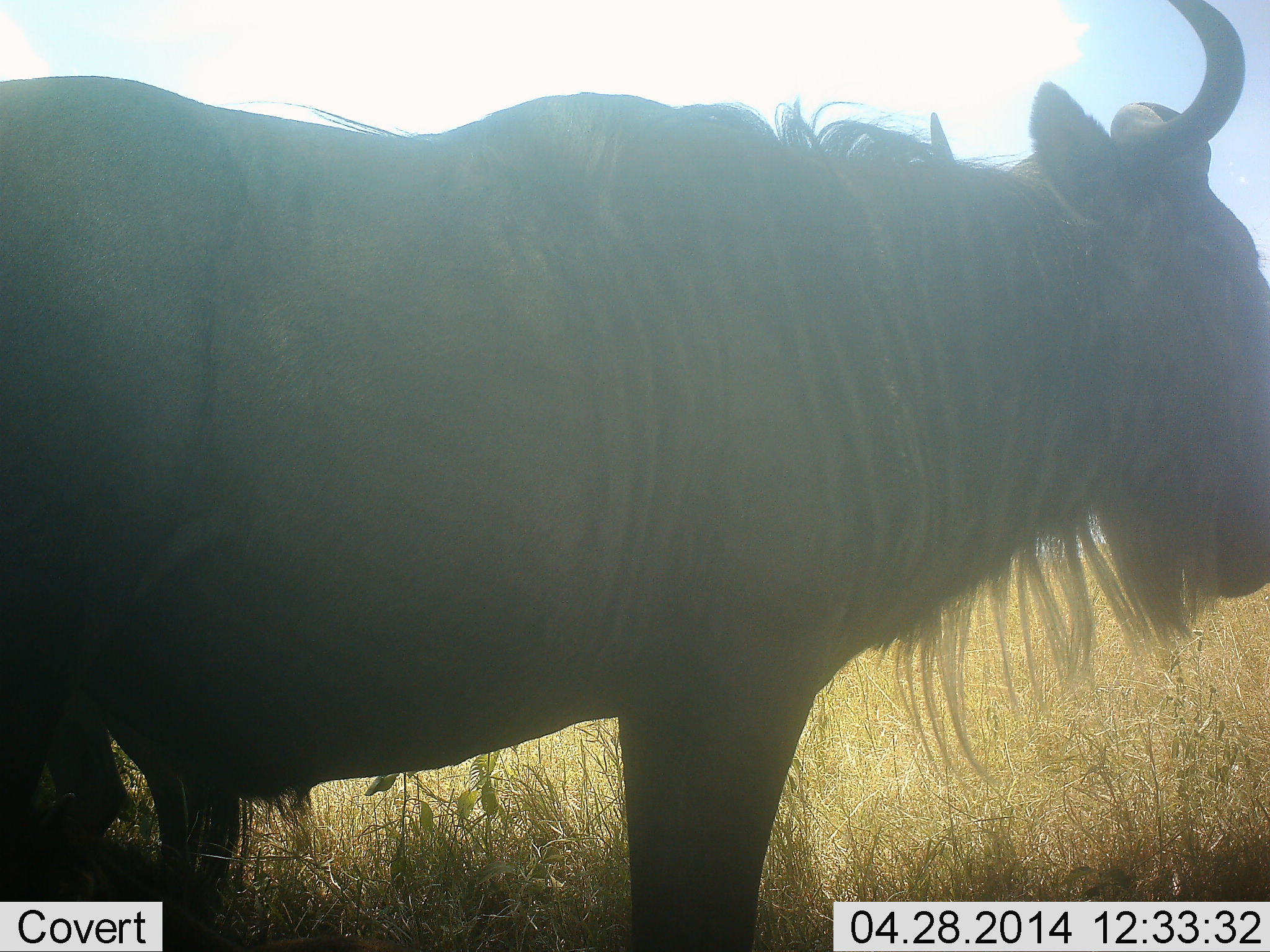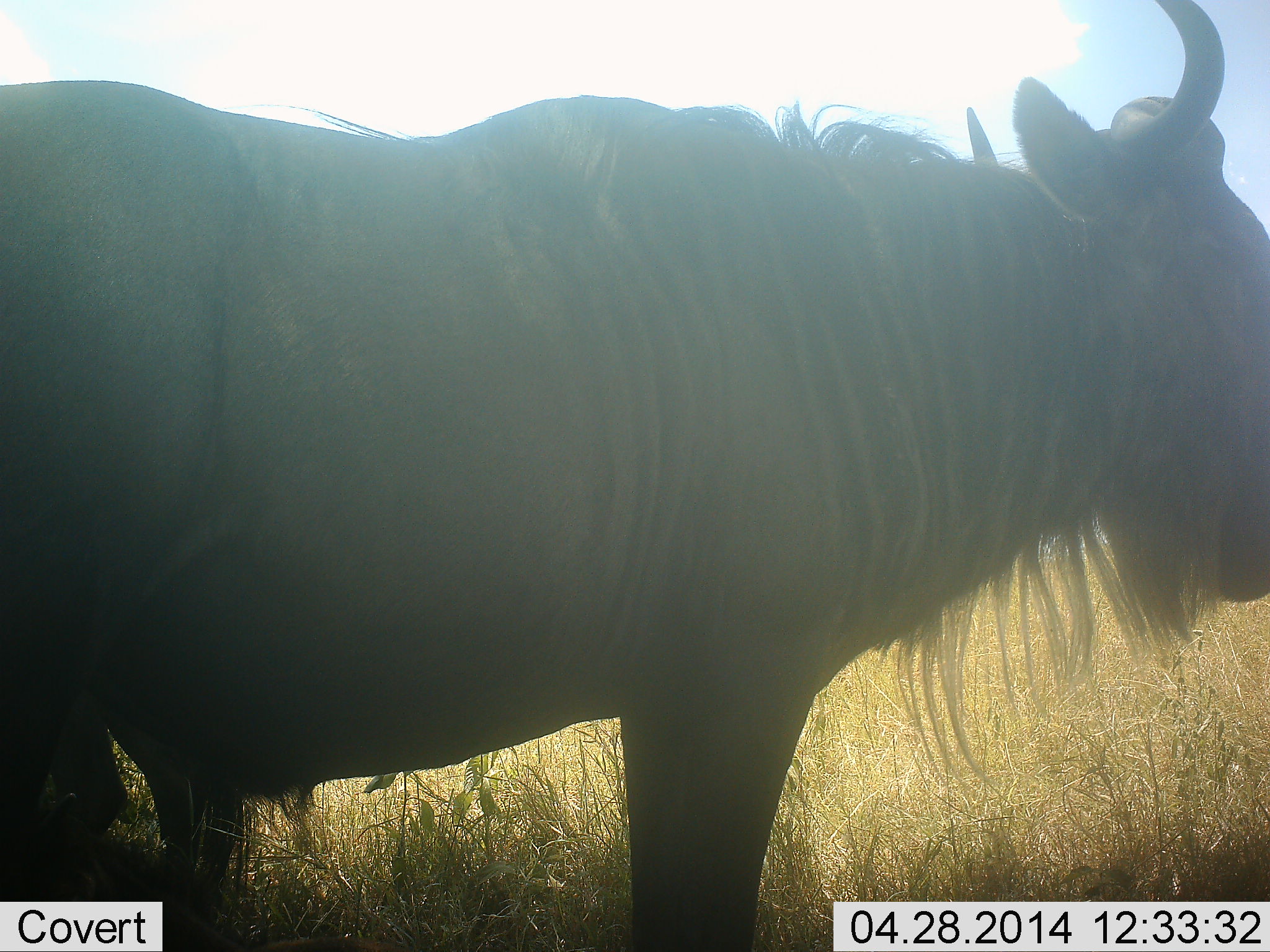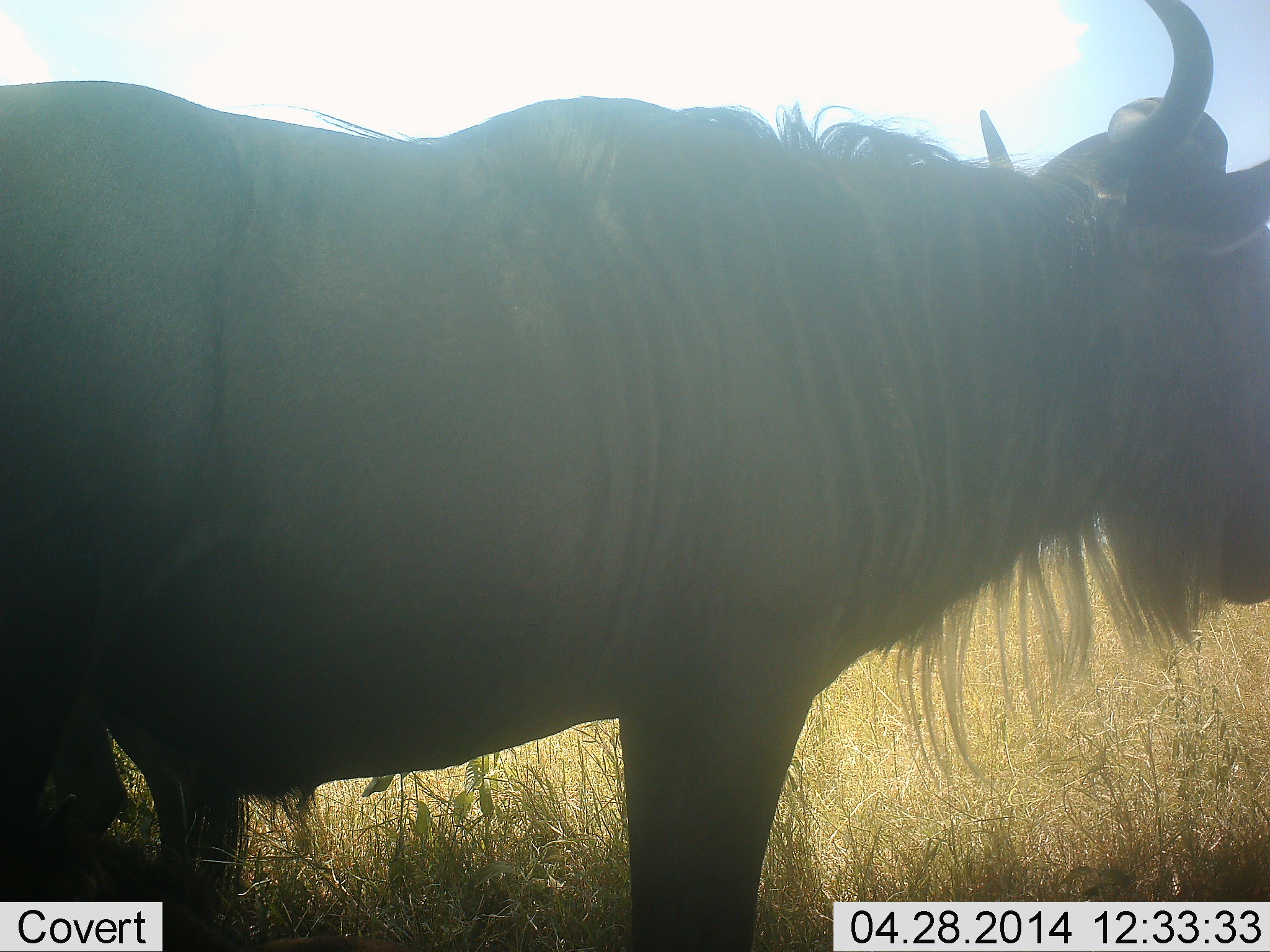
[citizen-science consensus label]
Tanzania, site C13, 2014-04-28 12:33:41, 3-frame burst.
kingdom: Animalia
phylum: Chordata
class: Mammalia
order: Artiodactyla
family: Bovidae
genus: Connochaetes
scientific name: Connochaetes taurinus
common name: blue wildebeest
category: wildebeest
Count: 1.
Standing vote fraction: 100%.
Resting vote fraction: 20%.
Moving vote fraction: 0%.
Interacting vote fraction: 0%.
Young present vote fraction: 0%.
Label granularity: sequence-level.